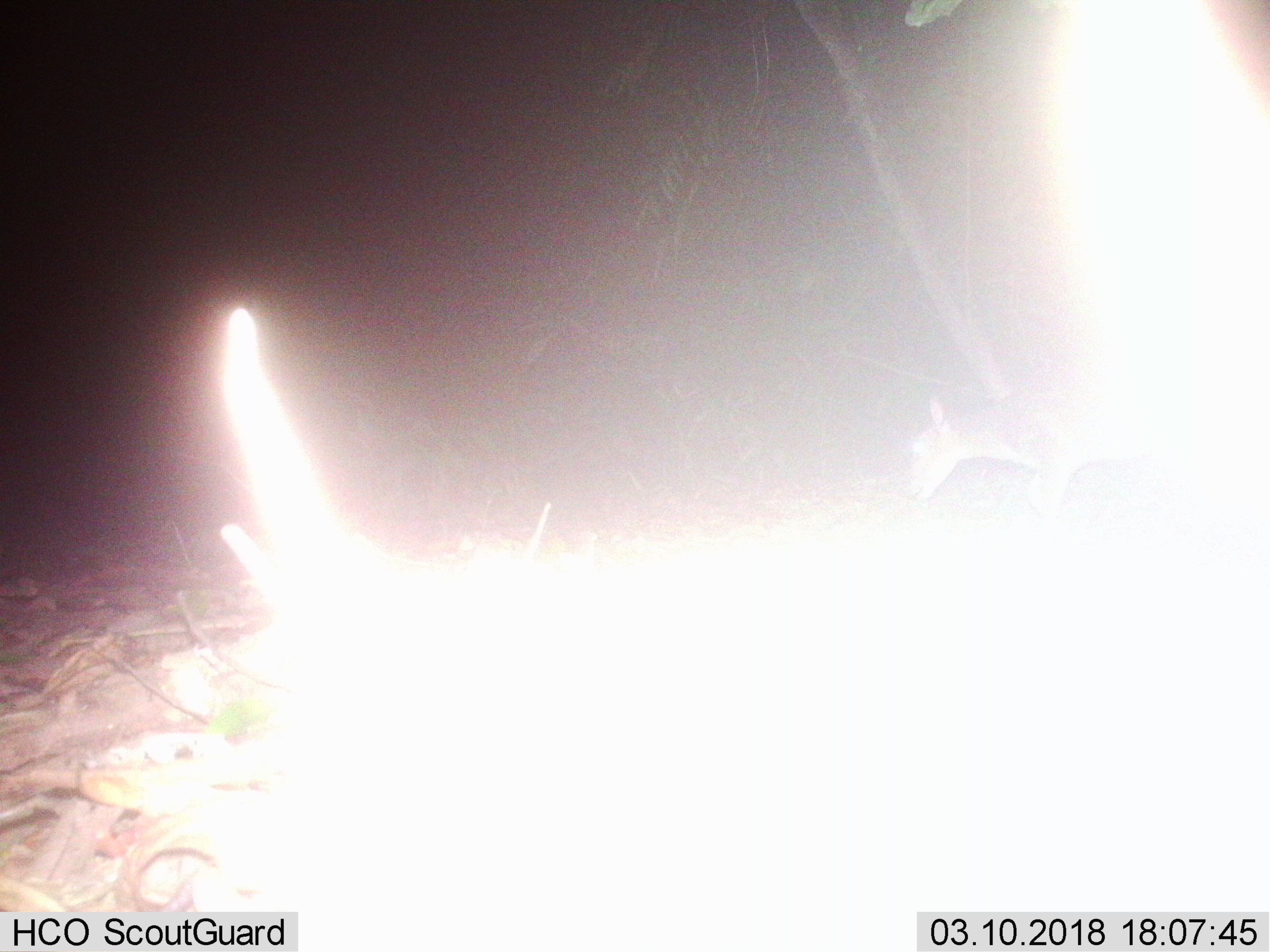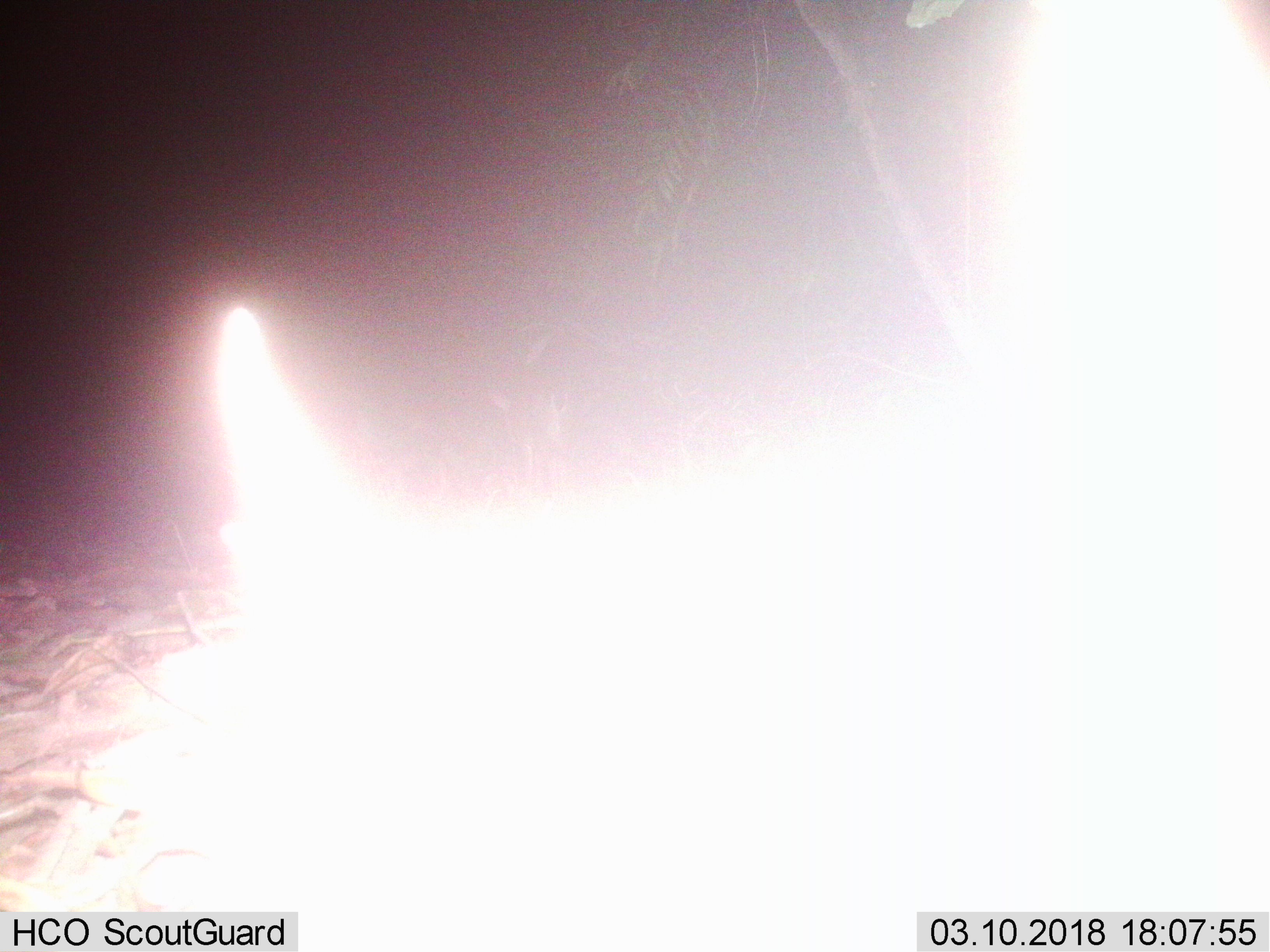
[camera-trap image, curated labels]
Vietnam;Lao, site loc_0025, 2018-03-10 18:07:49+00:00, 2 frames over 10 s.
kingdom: Animalia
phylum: Chordata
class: Mammalia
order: Artiodactyla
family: Cervidae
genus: Muntiacus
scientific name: Muntiacus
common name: muntjacs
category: unidentified muntjac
Unidentified muntjac (muntjacs) (Muntiacus). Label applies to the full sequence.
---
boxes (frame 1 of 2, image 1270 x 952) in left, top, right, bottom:
unidentified muntjac: 903, 376, 1177, 515